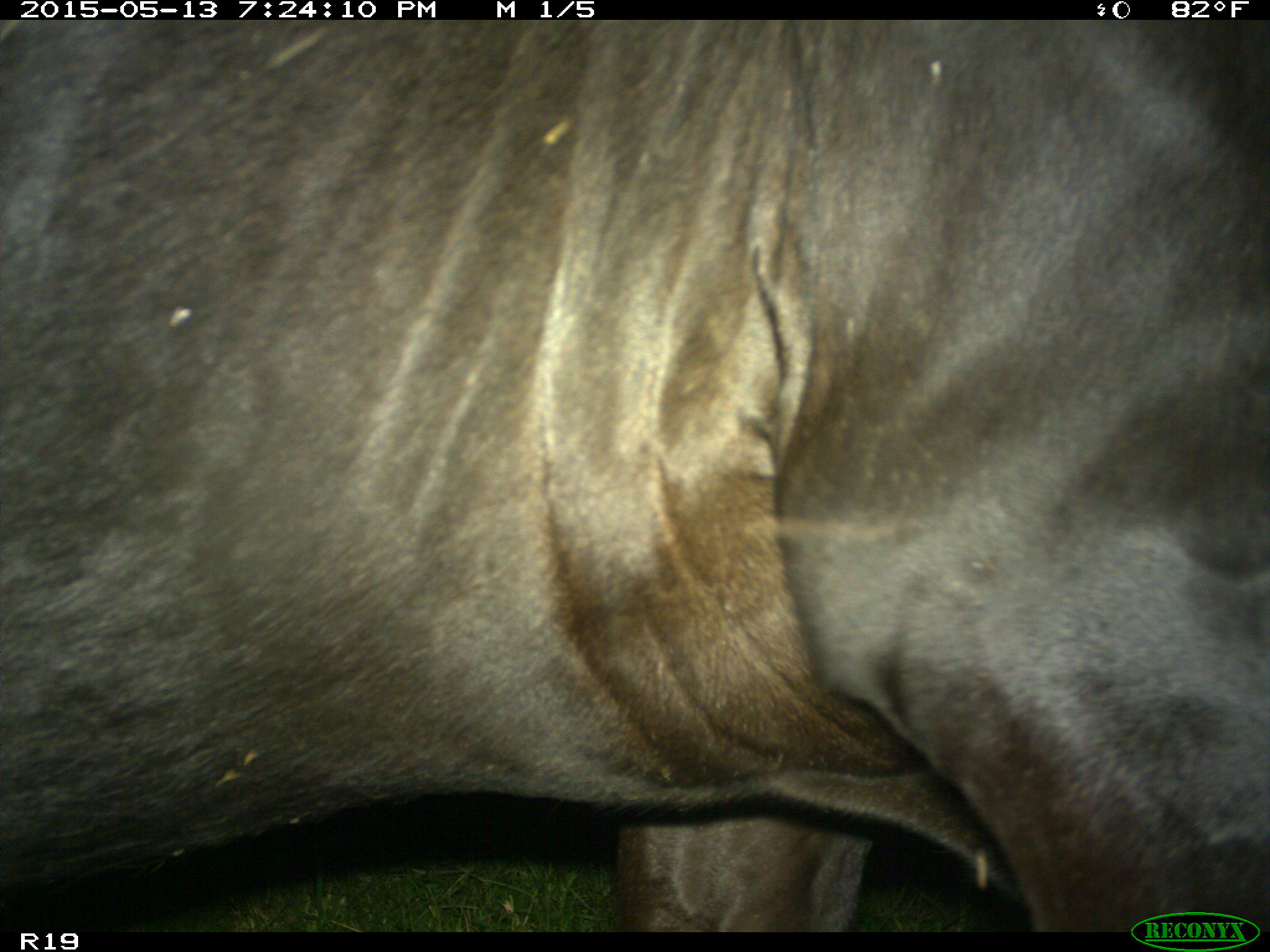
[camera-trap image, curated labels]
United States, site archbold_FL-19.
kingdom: Animalia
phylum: Chordata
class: Mammalia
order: Artiodactyla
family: Bovidae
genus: Bos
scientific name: Bos taurus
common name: domestic cow